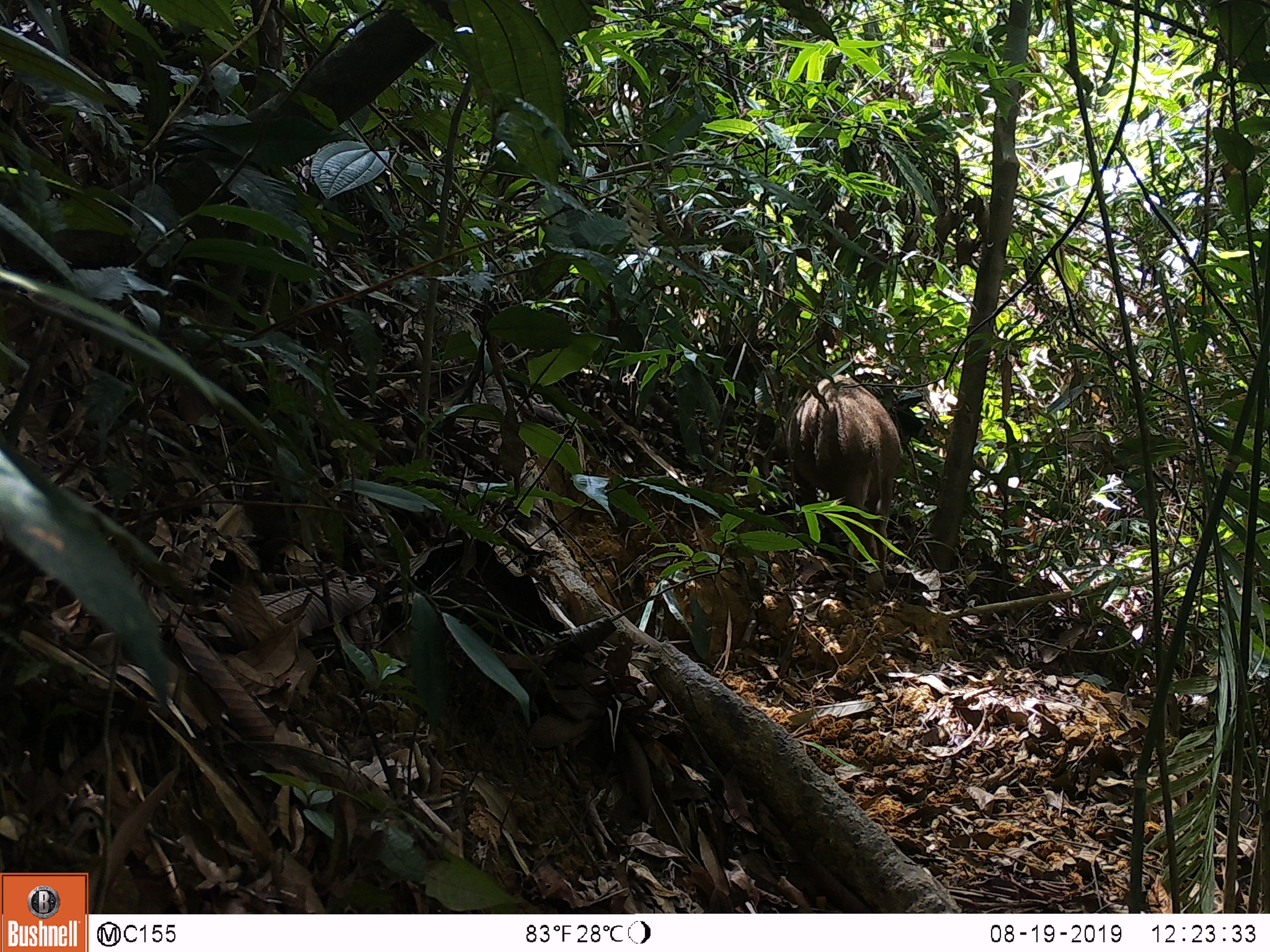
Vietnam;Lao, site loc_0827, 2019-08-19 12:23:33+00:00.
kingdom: Animalia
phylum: Chordata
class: Mammalia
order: Artiodactyla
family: Suidae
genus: Sus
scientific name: Sus scrofa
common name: eurasian wild pig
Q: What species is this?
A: Eurasian wild pig (Sus scrofa).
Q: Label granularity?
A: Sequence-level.